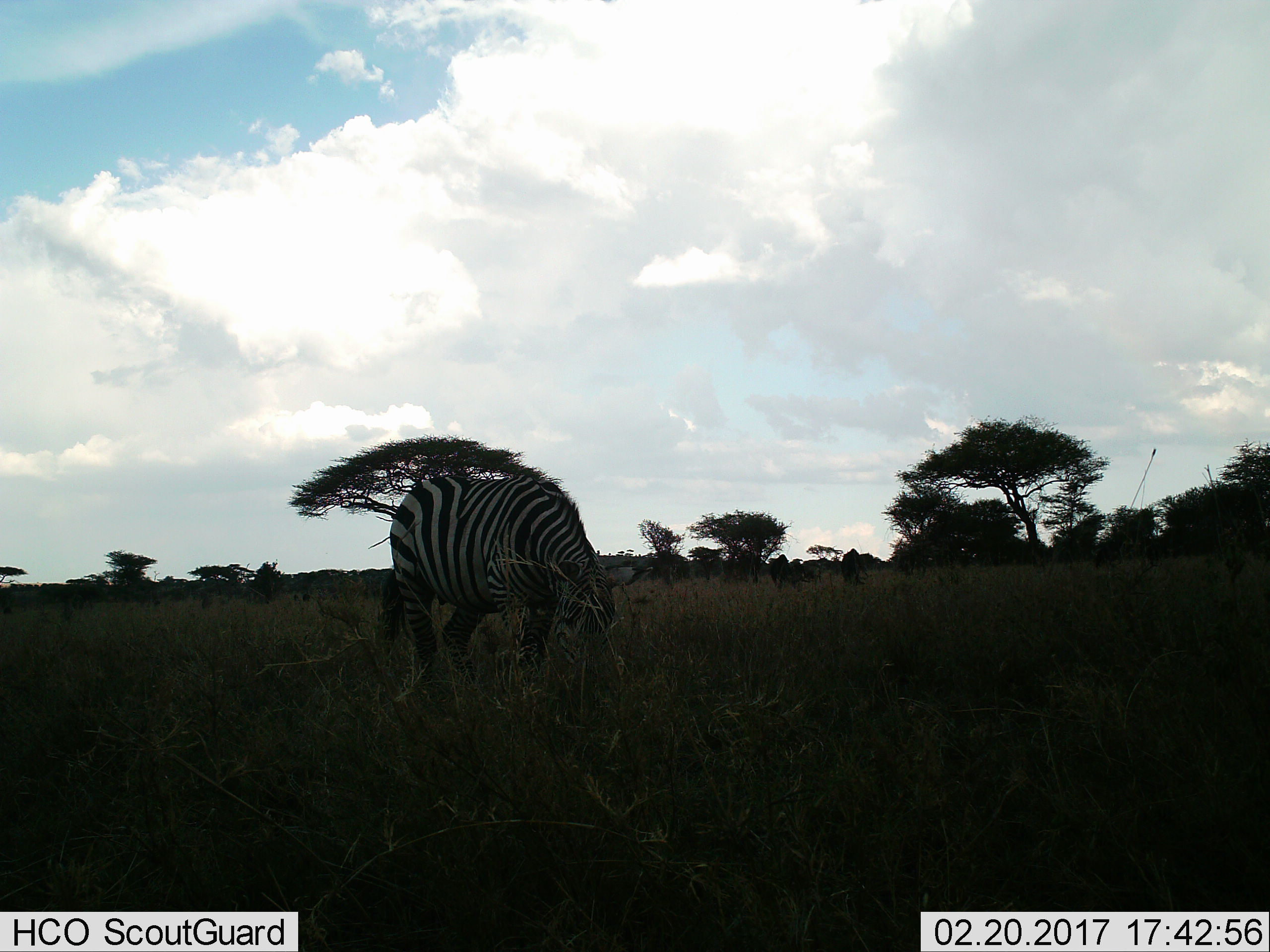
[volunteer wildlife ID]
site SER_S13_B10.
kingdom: Animalia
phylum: Chordata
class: Mammalia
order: Perissodactyla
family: Equidae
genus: Equus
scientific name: Equus quagga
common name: plains zebra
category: zebraplains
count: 1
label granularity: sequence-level